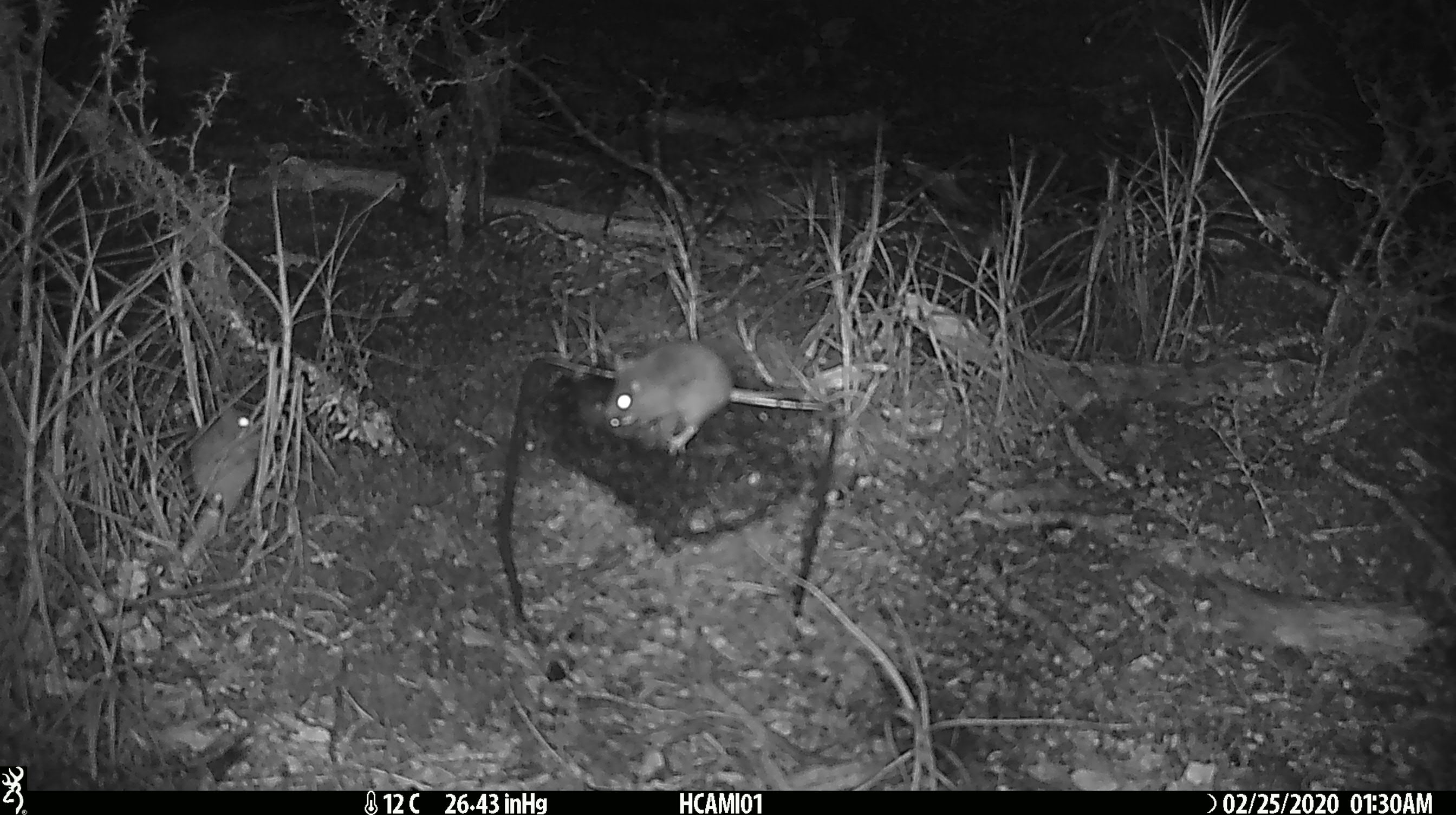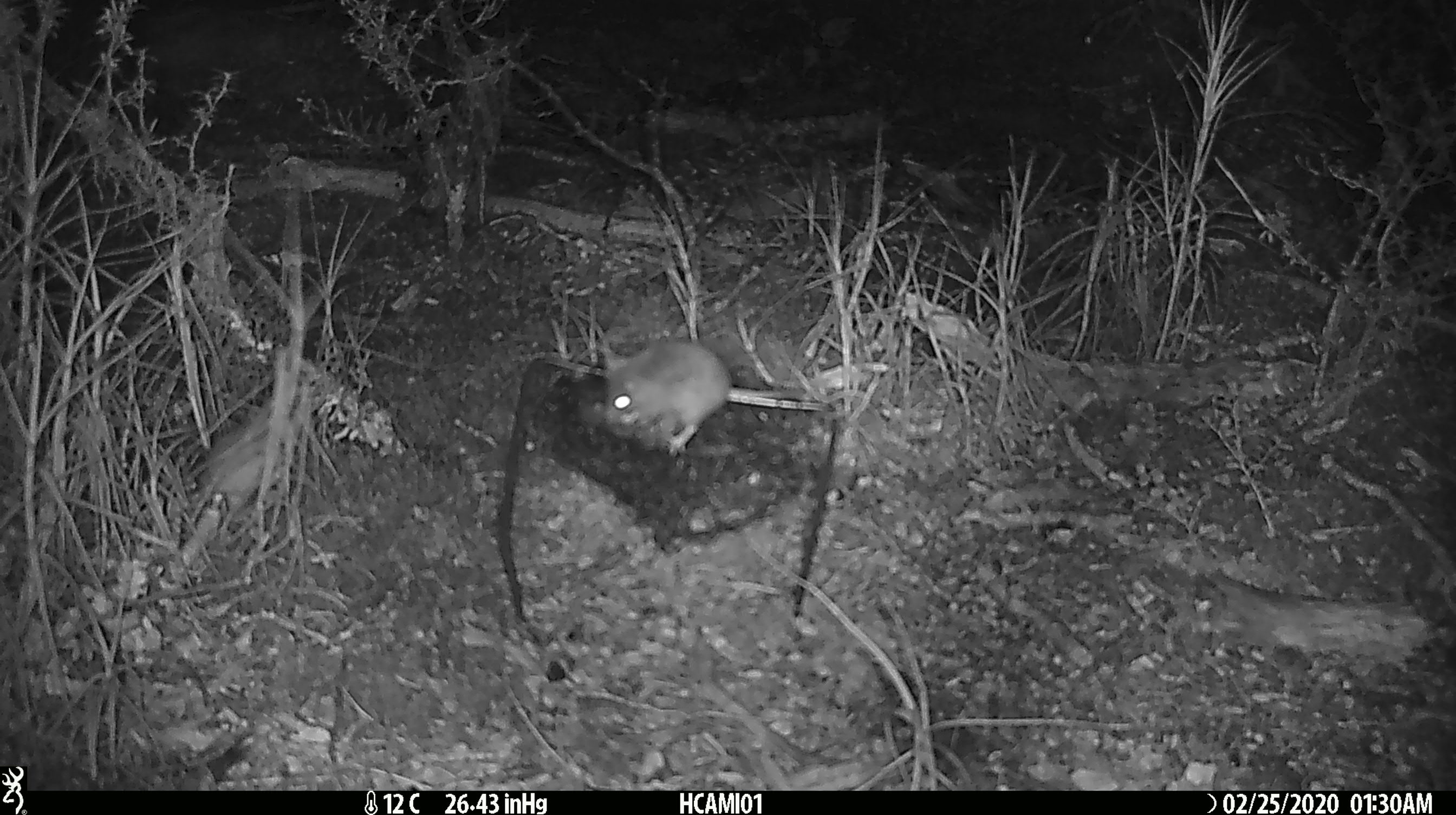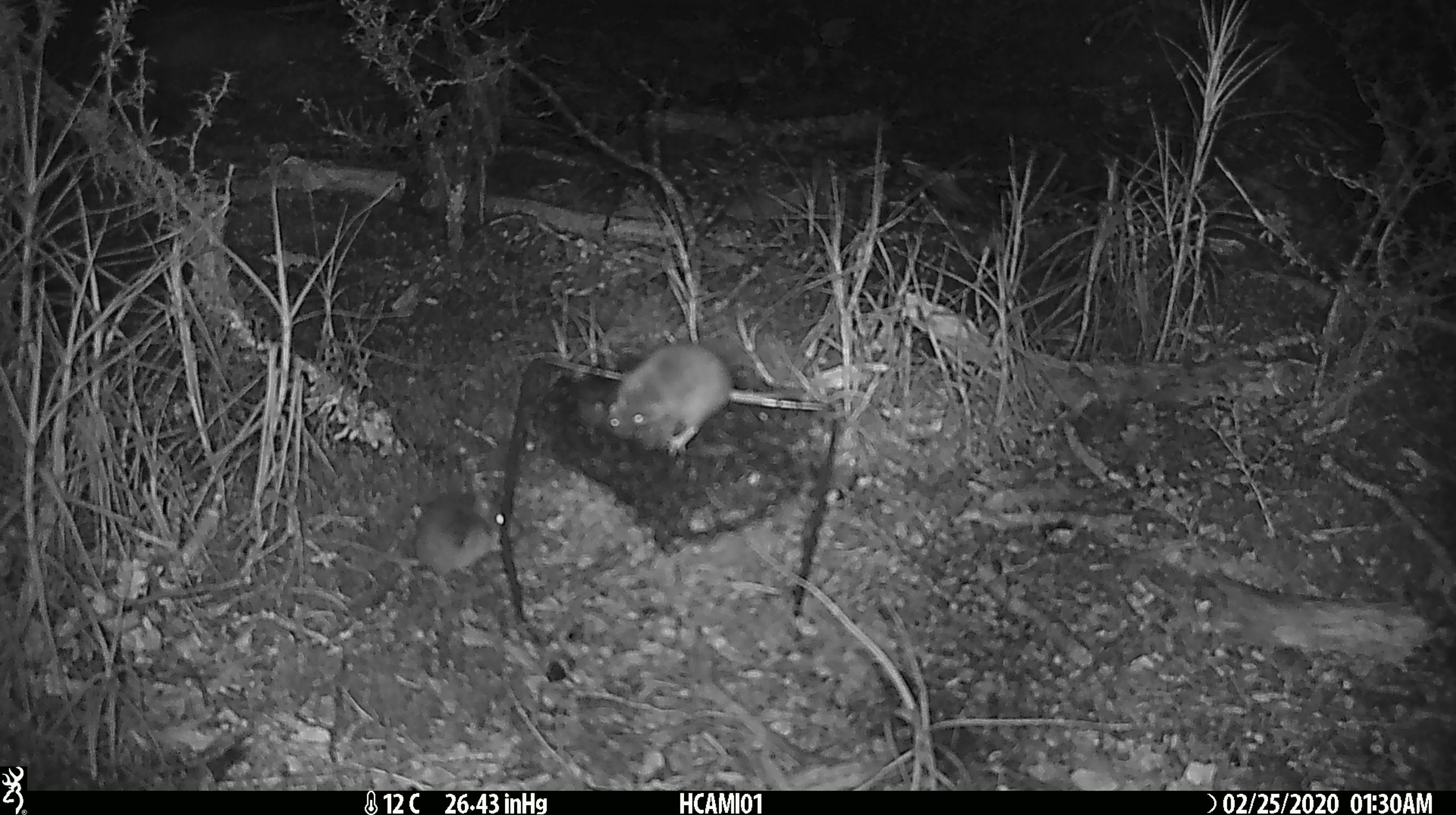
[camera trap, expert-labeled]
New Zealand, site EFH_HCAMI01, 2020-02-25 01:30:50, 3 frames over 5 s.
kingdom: Animalia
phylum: Chordata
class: Mammalia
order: Rodentia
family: Muridae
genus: Mus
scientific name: Mus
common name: mouse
Mouse (Mus).